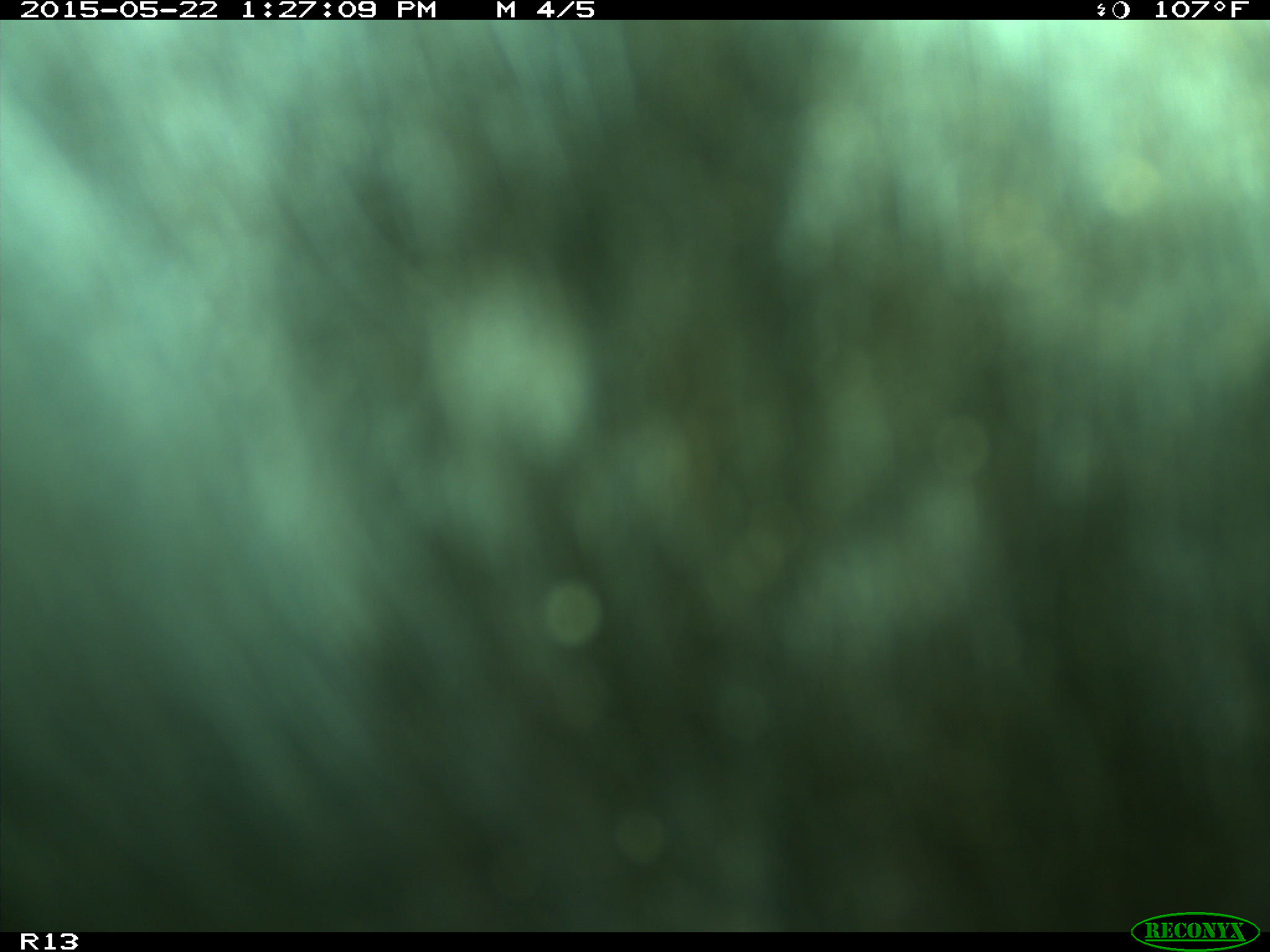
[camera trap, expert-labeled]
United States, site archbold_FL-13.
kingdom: Animalia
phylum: Chordata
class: Mammalia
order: Artiodactyla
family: Bovidae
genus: Bos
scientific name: Bos taurus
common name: domestic cow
Bos taurus (domestic cow).